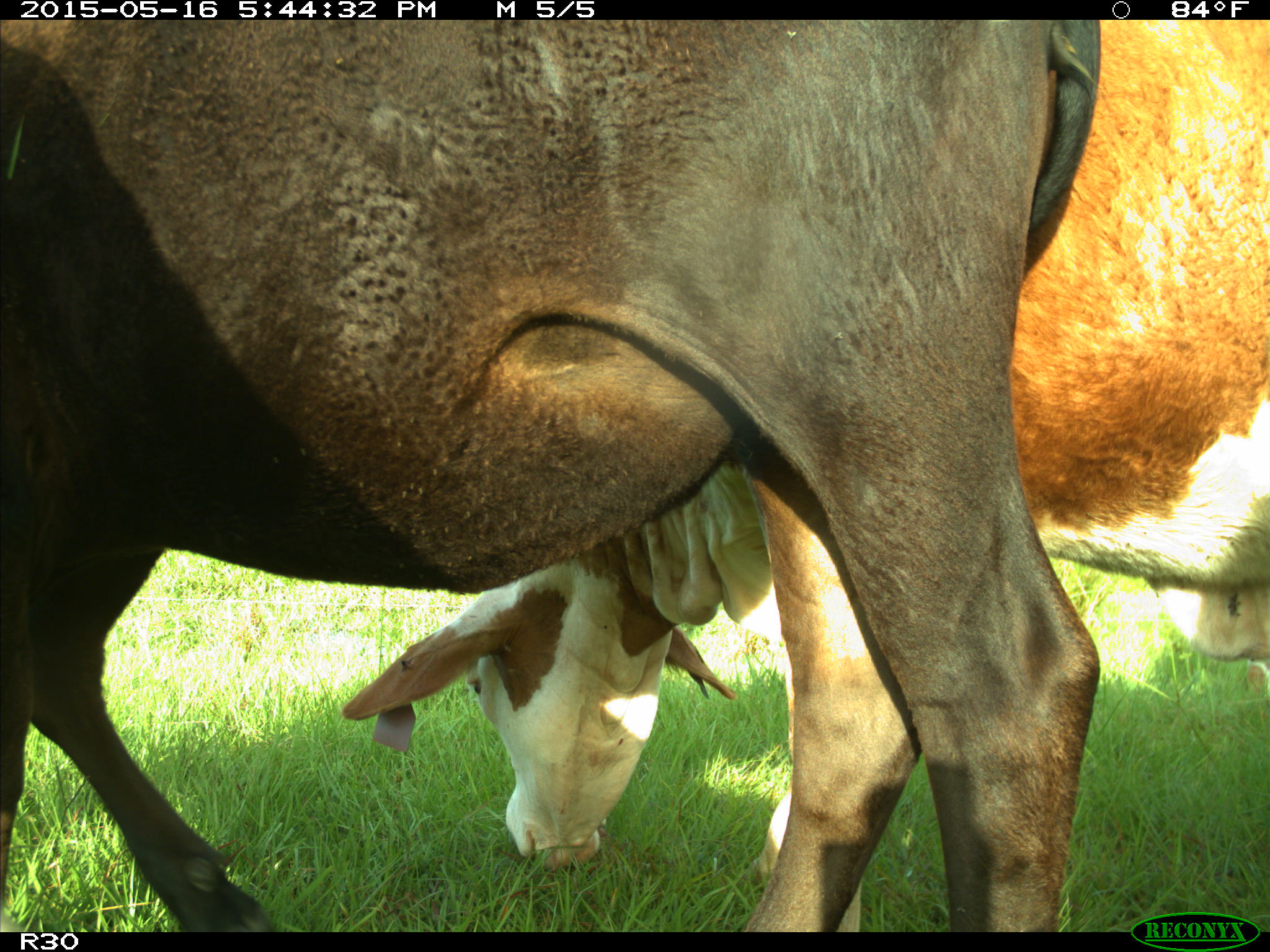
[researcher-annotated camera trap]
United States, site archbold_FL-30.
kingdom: Animalia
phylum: Chordata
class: Mammalia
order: Artiodactyla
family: Bovidae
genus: Bos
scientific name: Bos taurus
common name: domestic cow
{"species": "Bos taurus (domestic cow)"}